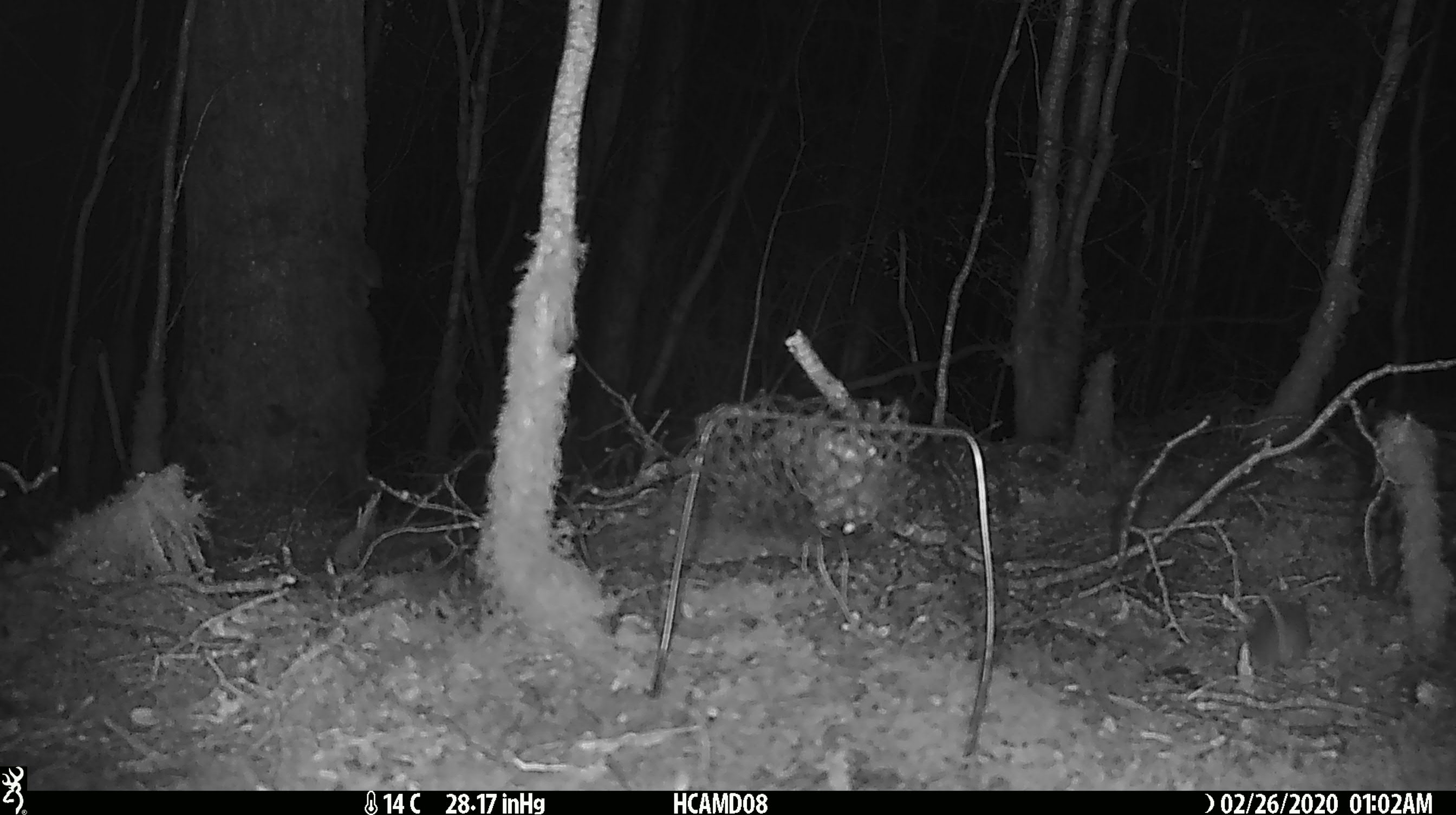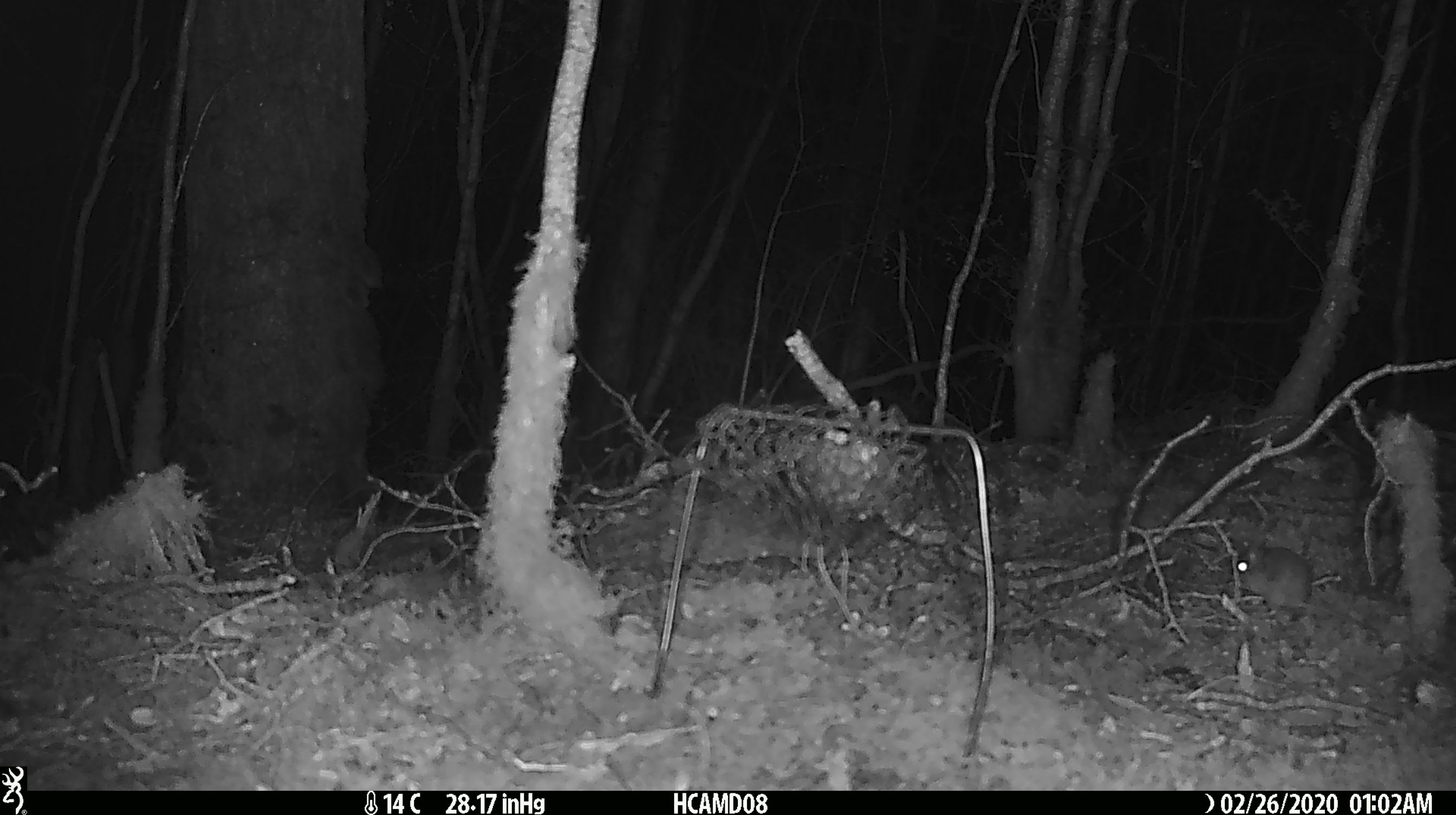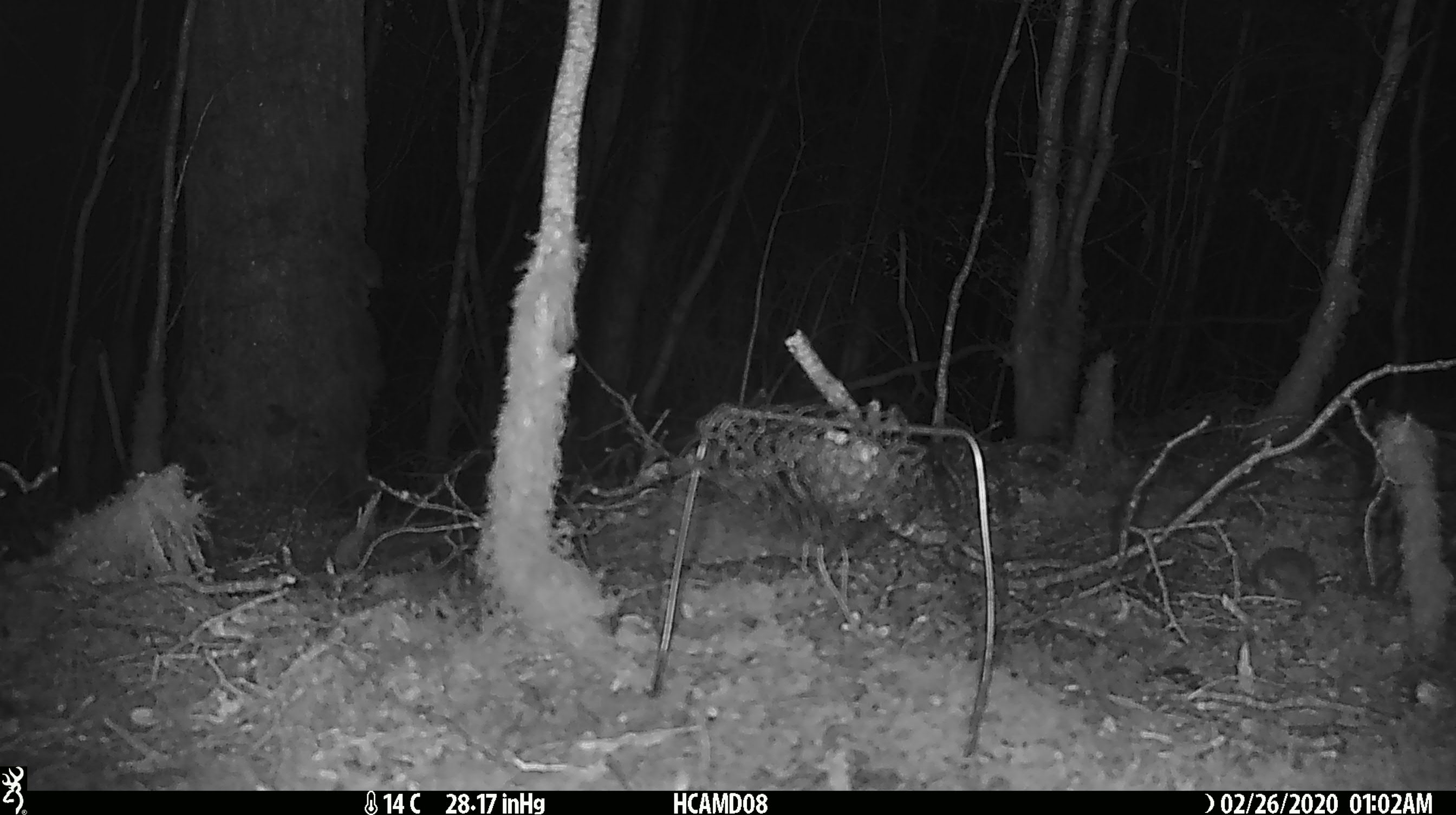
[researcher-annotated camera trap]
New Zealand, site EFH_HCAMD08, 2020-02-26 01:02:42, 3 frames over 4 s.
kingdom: Animalia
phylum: Chordata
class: Mammalia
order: Rodentia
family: Muridae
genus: Mus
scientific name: Mus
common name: mouse